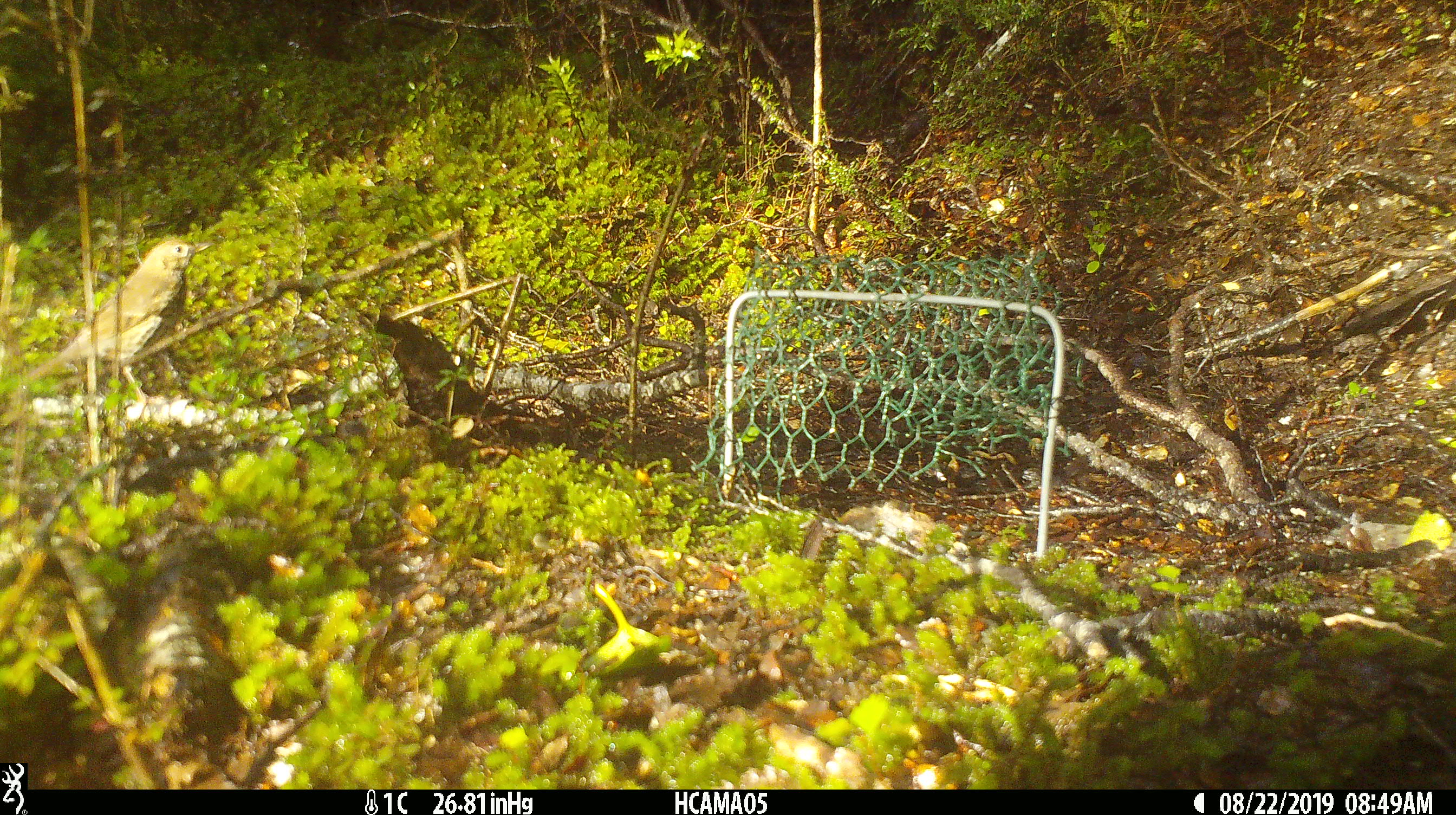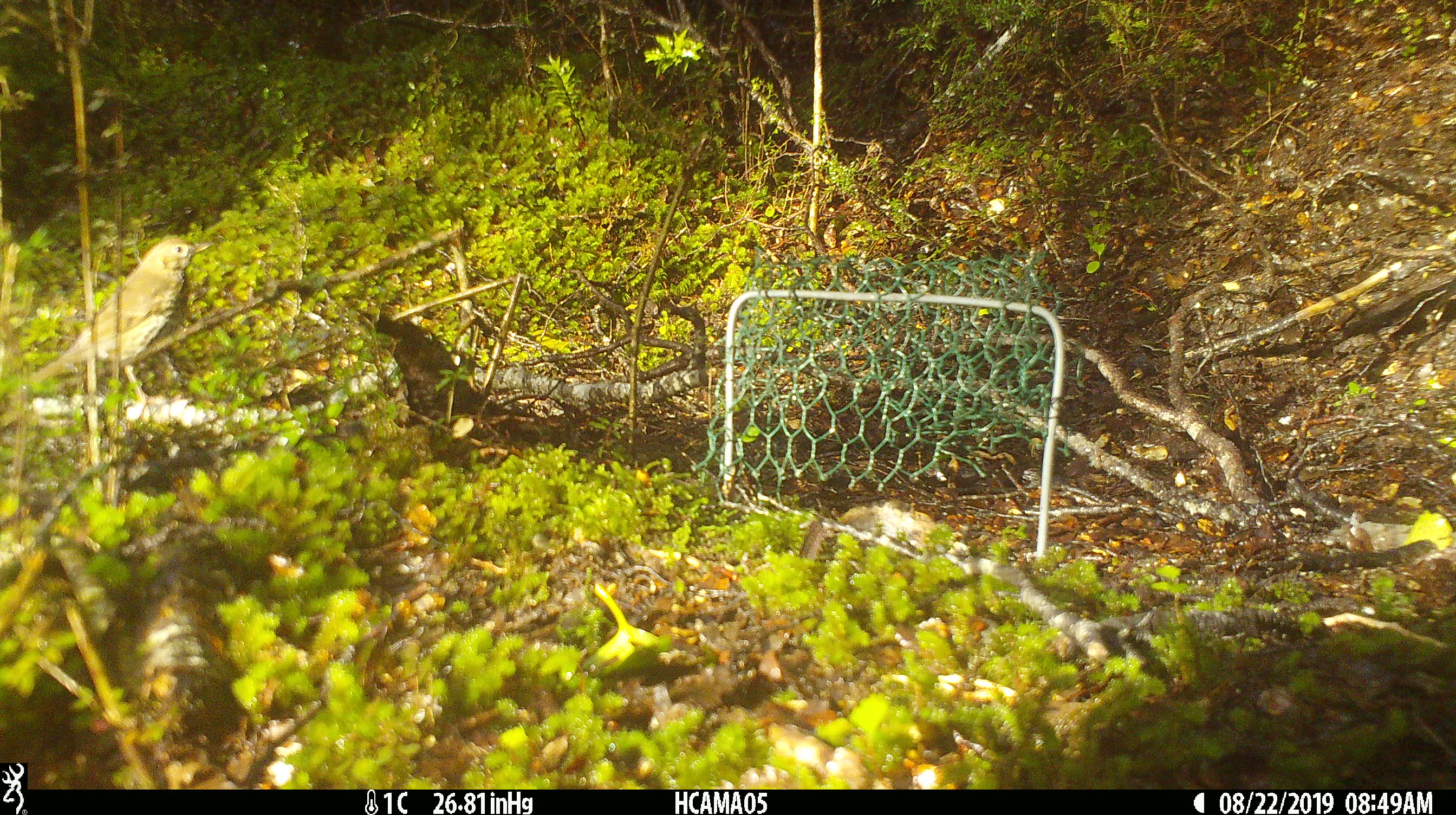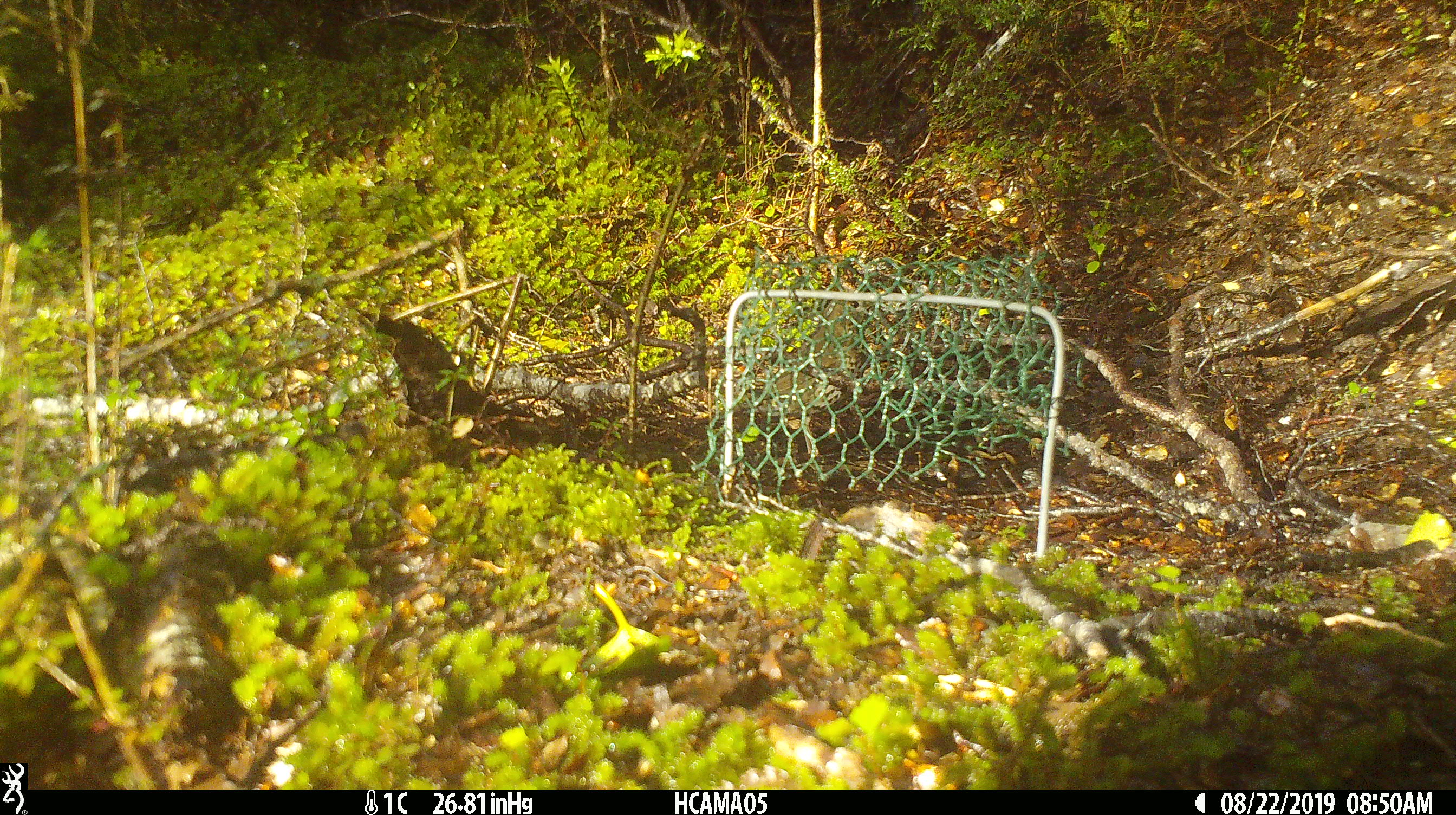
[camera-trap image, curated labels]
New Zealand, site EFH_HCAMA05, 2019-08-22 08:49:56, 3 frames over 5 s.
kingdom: Animalia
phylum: Chordata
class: Aves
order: Passeriformes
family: Turdidae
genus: Turdus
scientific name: Turdus philomelos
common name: song thrush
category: thrush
Thrush (song thrush) (Turdus philomelos).